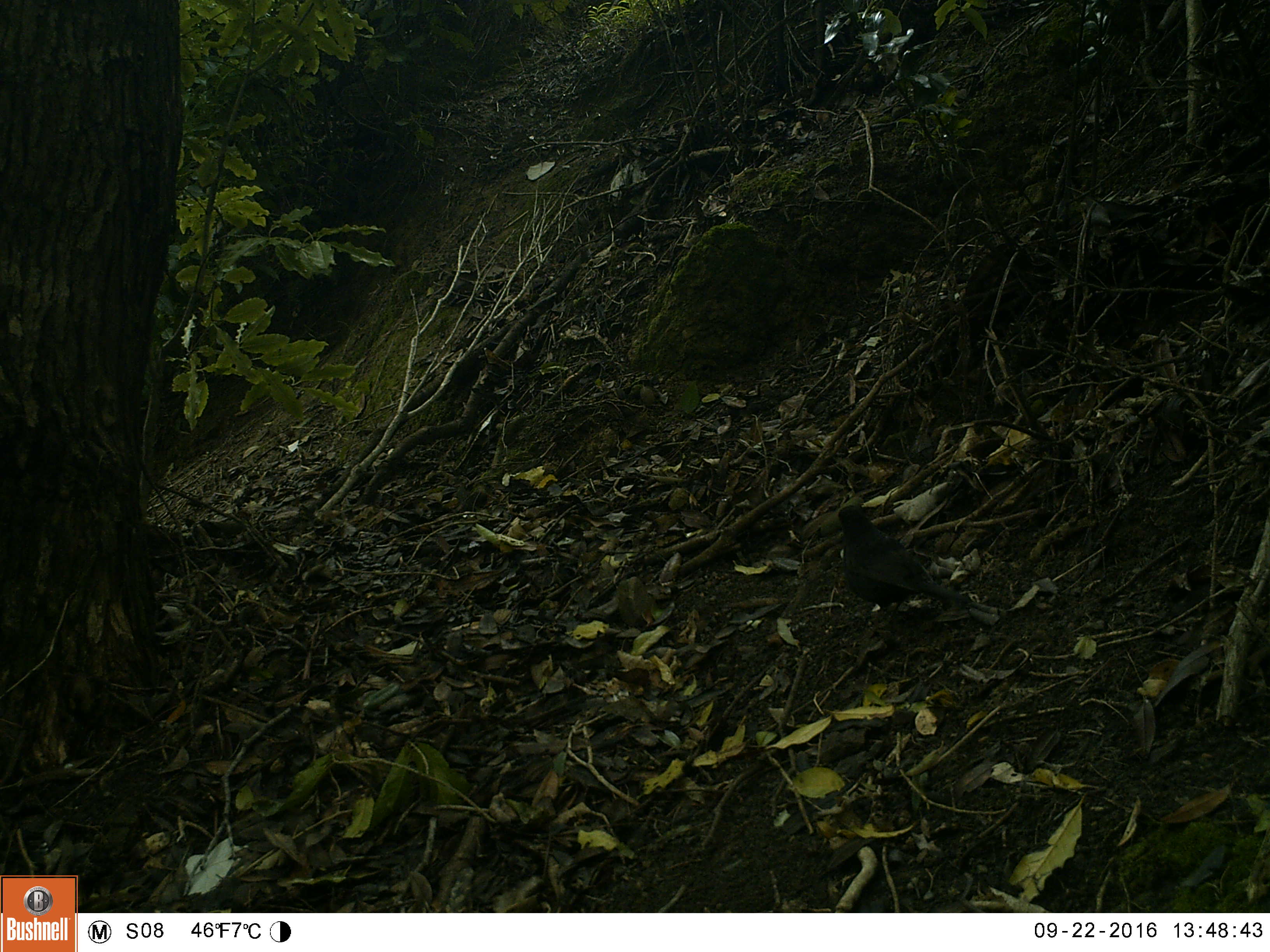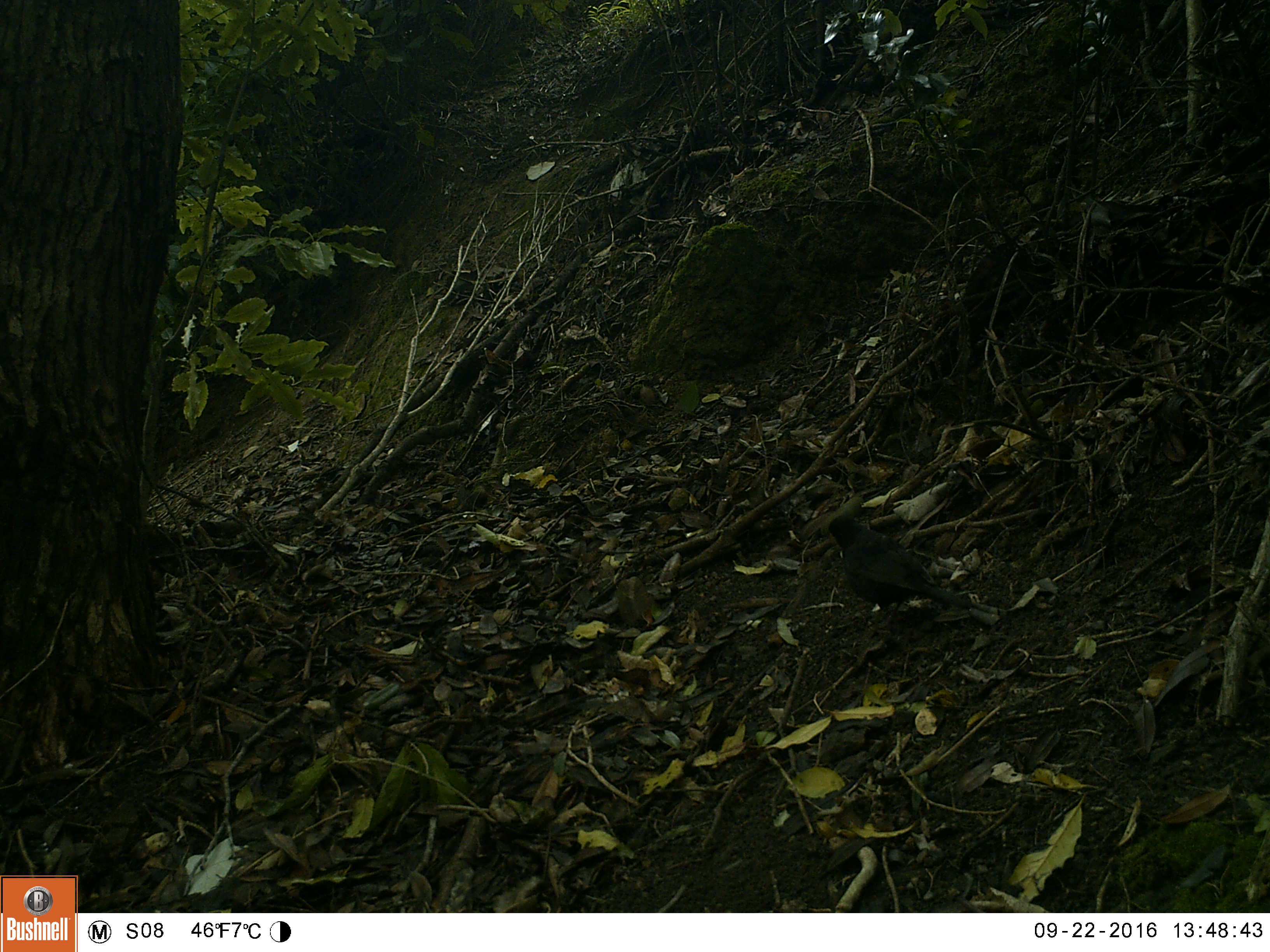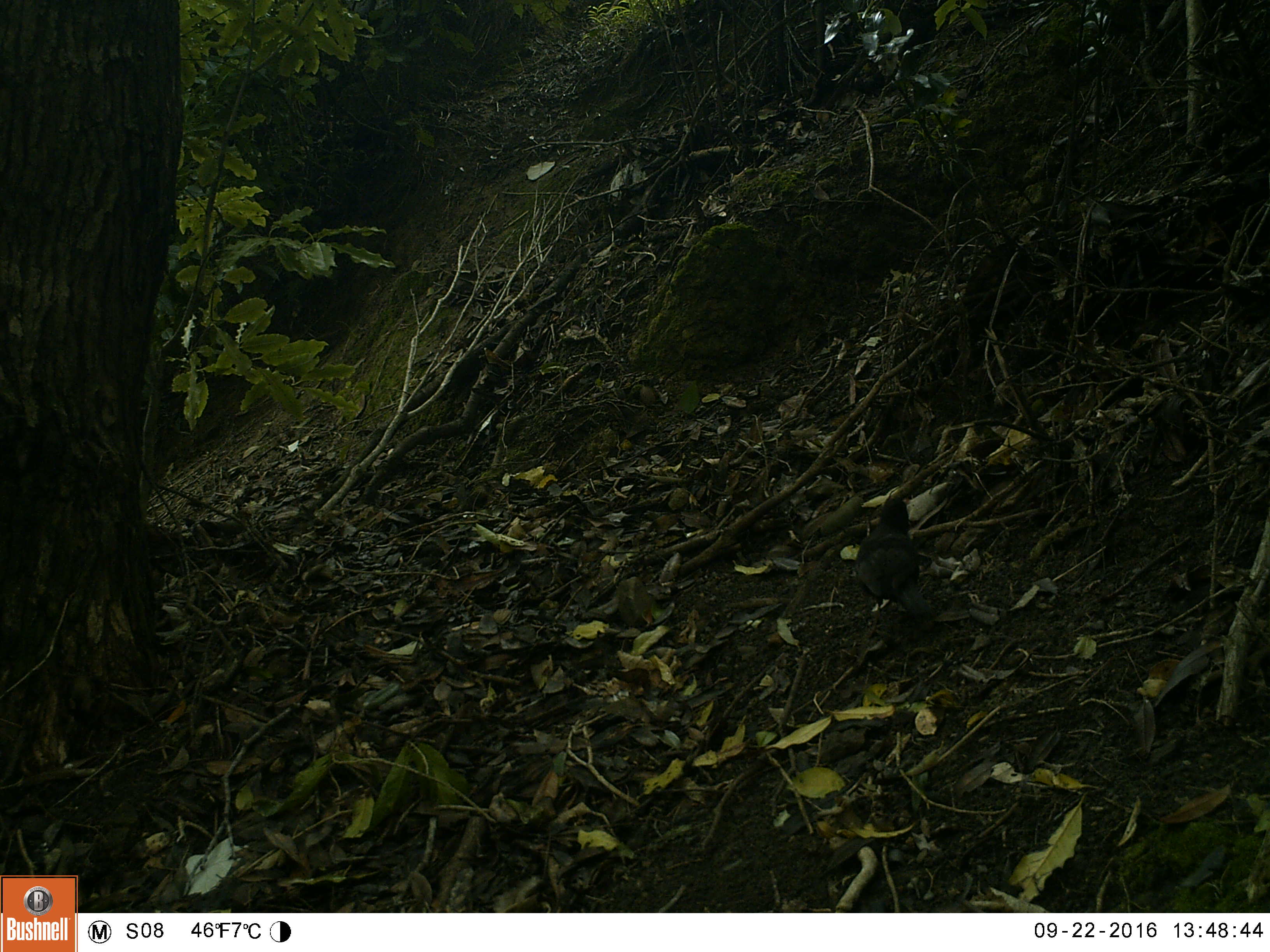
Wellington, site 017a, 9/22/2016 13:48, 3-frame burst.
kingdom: Animalia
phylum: Chordata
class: Aves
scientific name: Aves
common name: bird